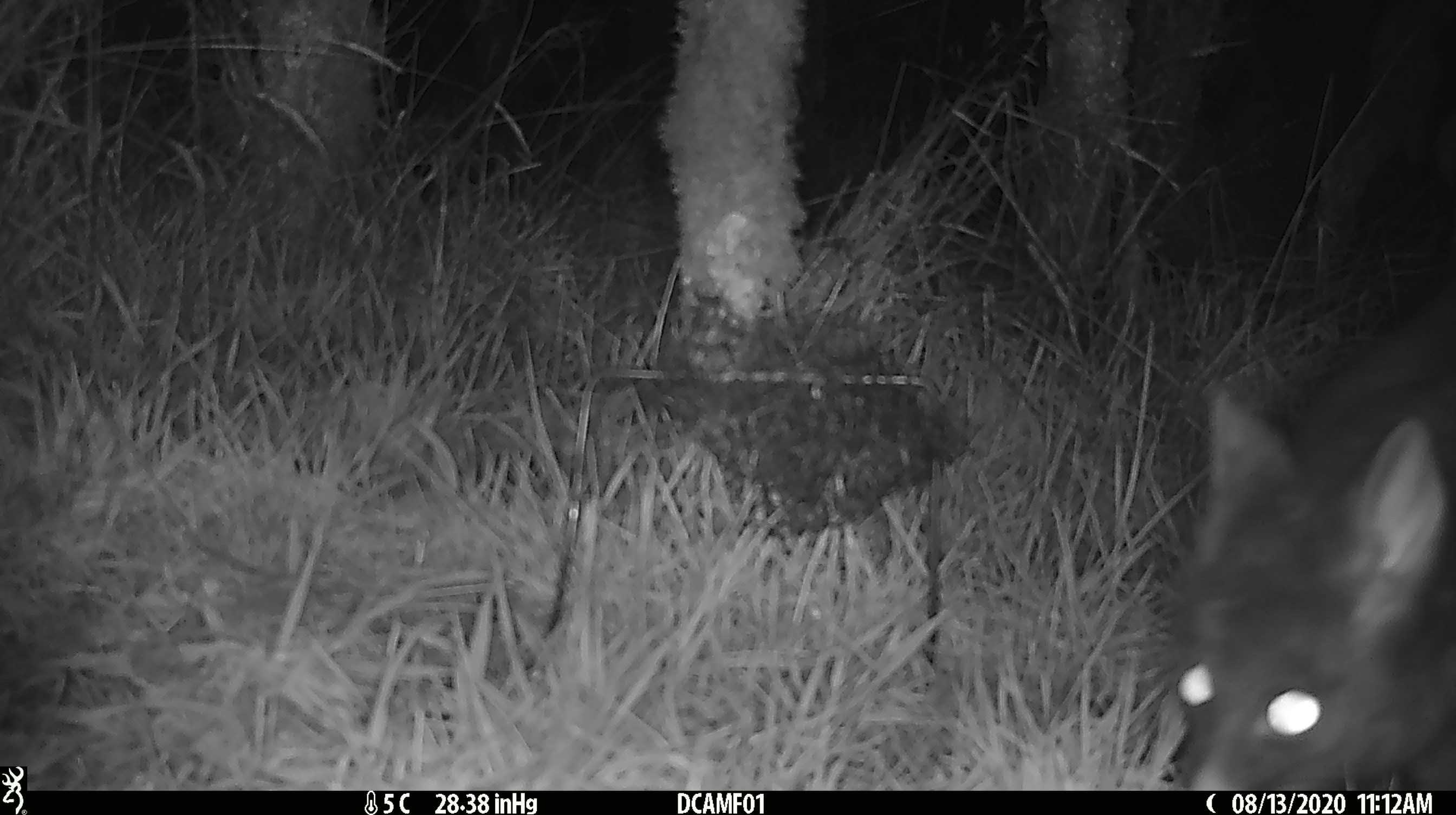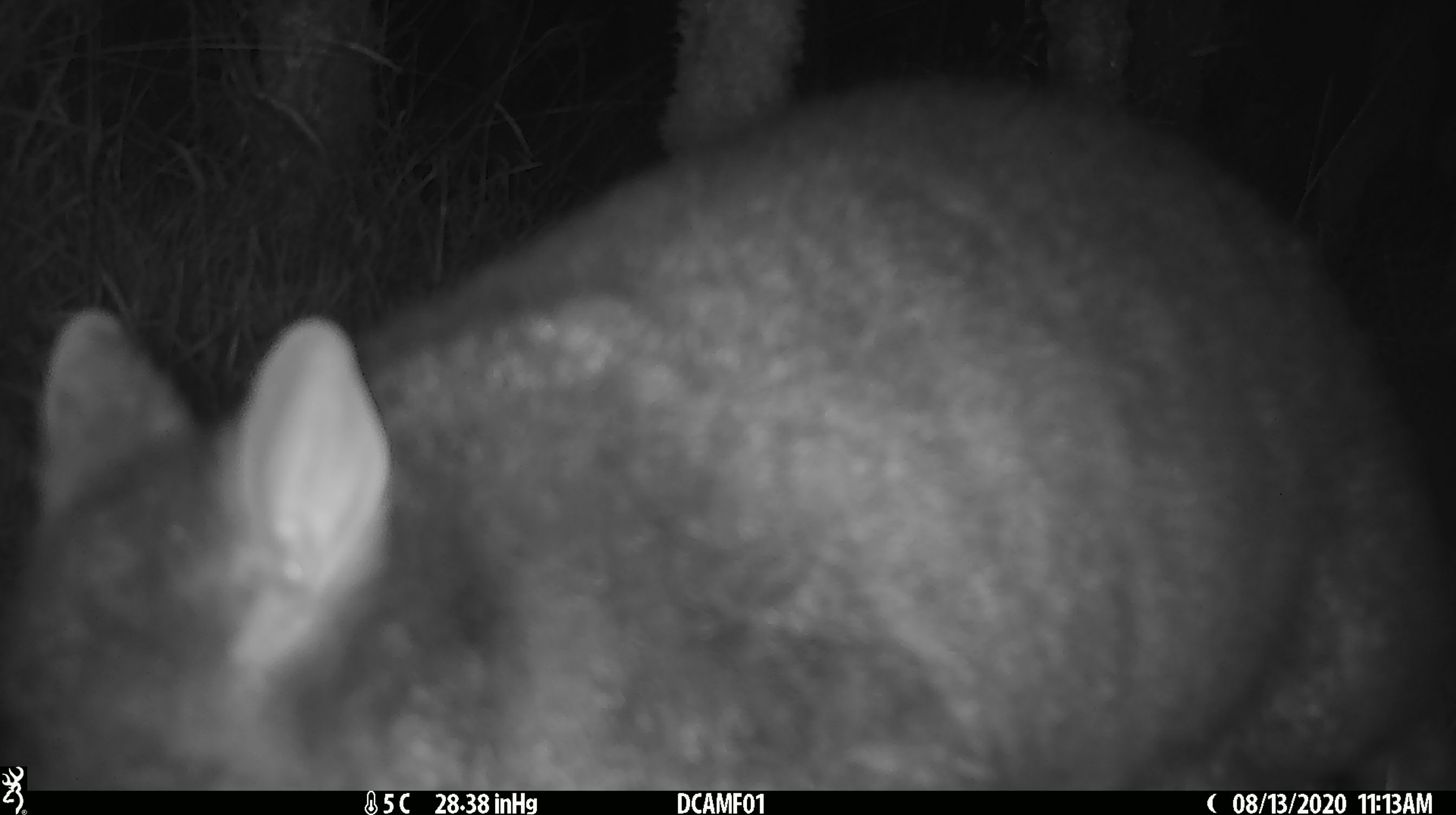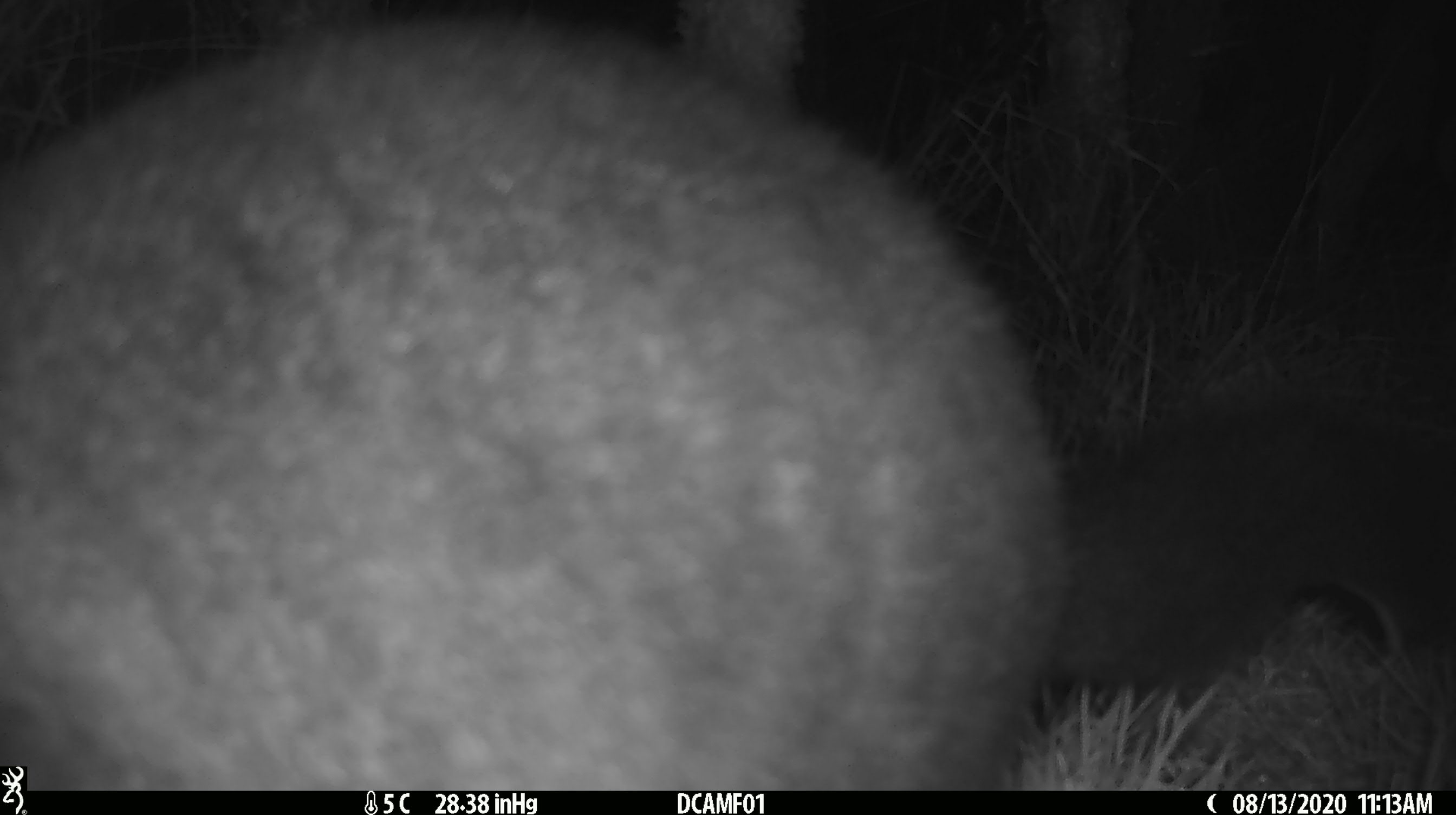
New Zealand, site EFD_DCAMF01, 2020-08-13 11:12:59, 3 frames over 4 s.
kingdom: Animalia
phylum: Chordata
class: Mammalia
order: Diprotodontia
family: Phalangeridae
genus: Trichosurus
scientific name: Trichosurus vulpecula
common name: common brushtail possum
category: possum